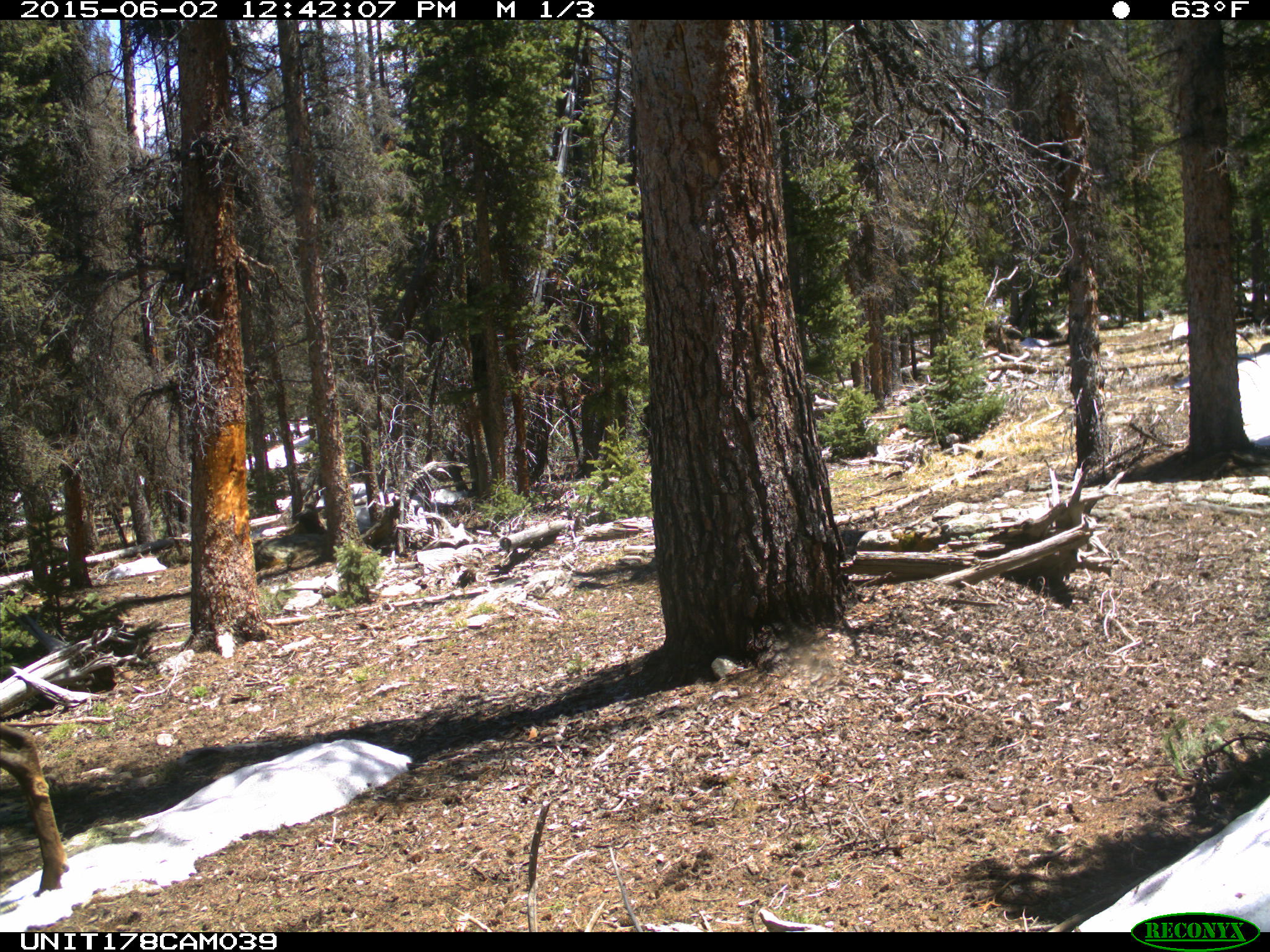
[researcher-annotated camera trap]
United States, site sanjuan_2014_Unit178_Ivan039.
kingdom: Animalia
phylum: Chordata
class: Mammalia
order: Artiodactyla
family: Cervidae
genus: Cervus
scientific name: Cervus elaphus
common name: red deer